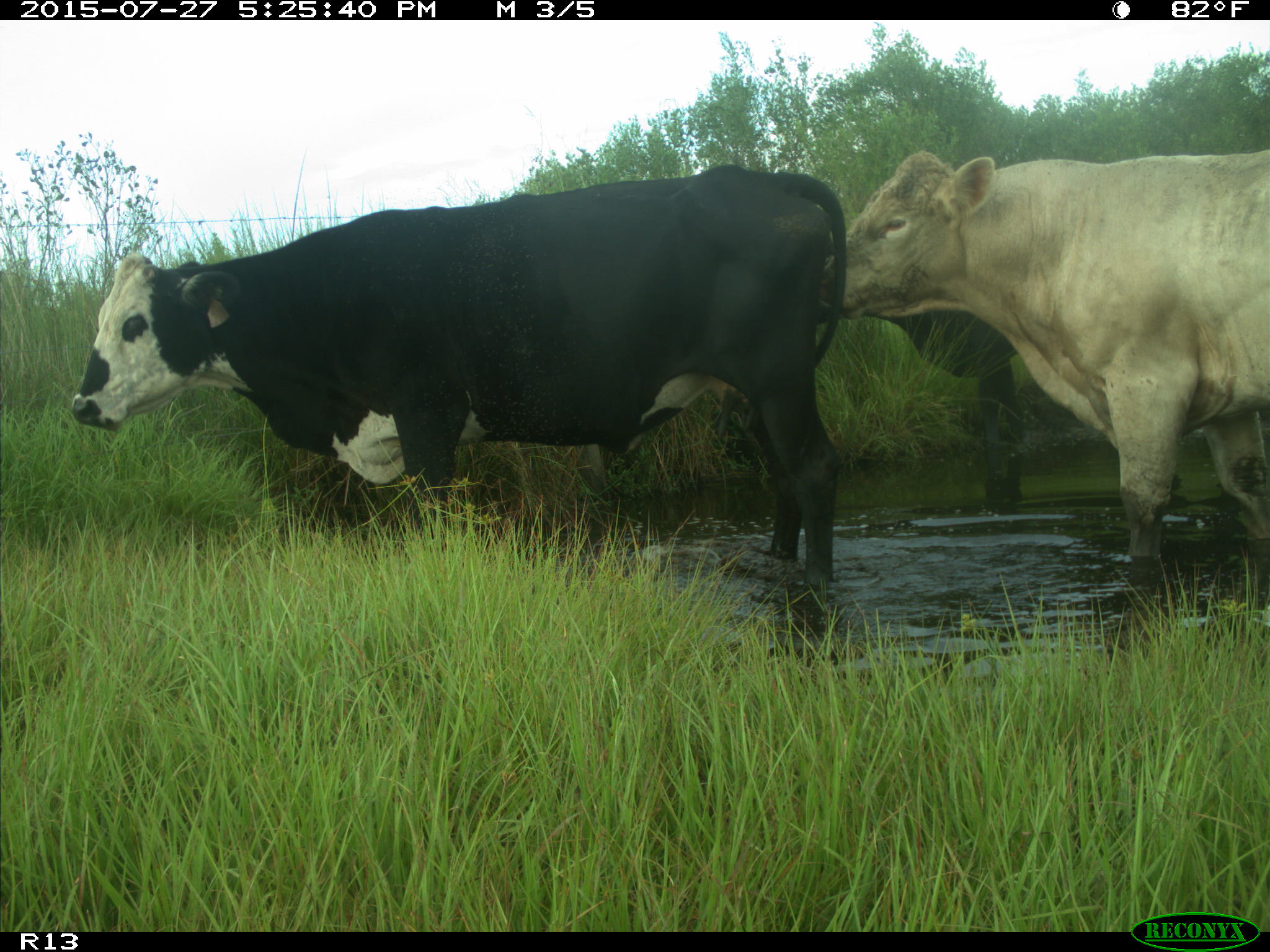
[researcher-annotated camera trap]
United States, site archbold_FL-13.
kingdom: Animalia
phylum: Chordata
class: Mammalia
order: Artiodactyla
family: Bovidae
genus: Bos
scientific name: Bos taurus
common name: domestic cow